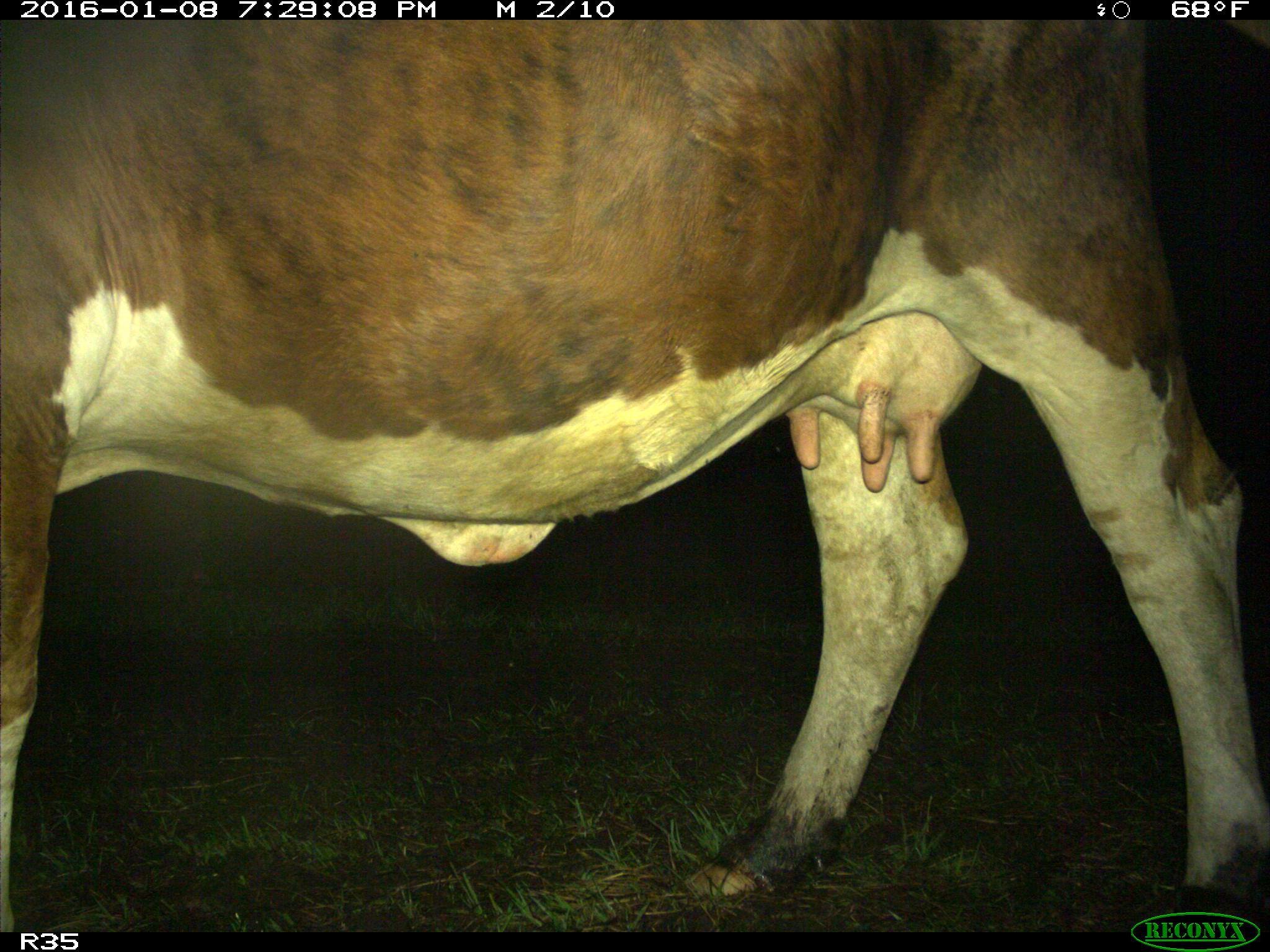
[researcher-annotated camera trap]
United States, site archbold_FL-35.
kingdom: Animalia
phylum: Chordata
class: Mammalia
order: Artiodactyla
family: Bovidae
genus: Bos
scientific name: Bos taurus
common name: domestic cow